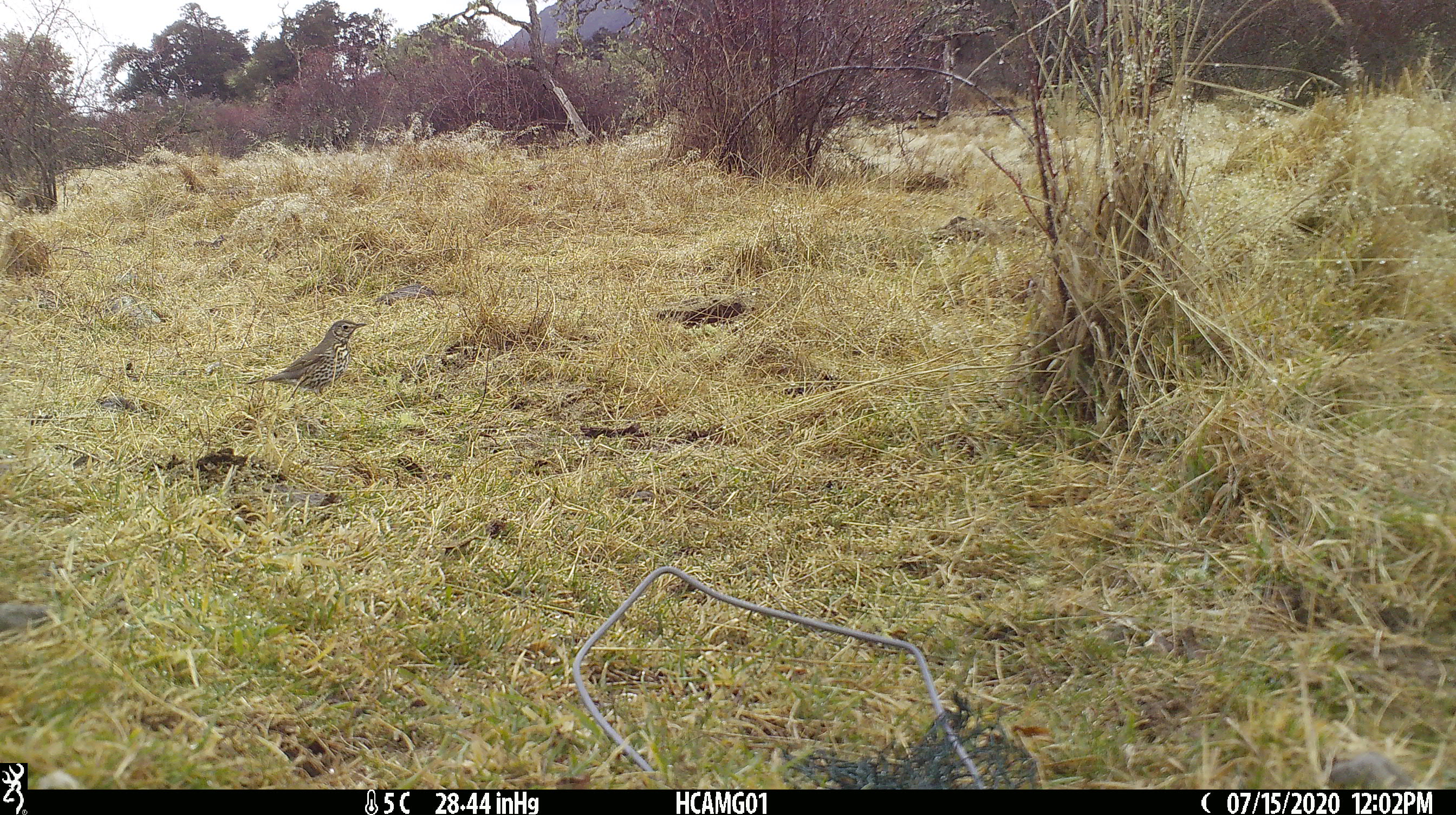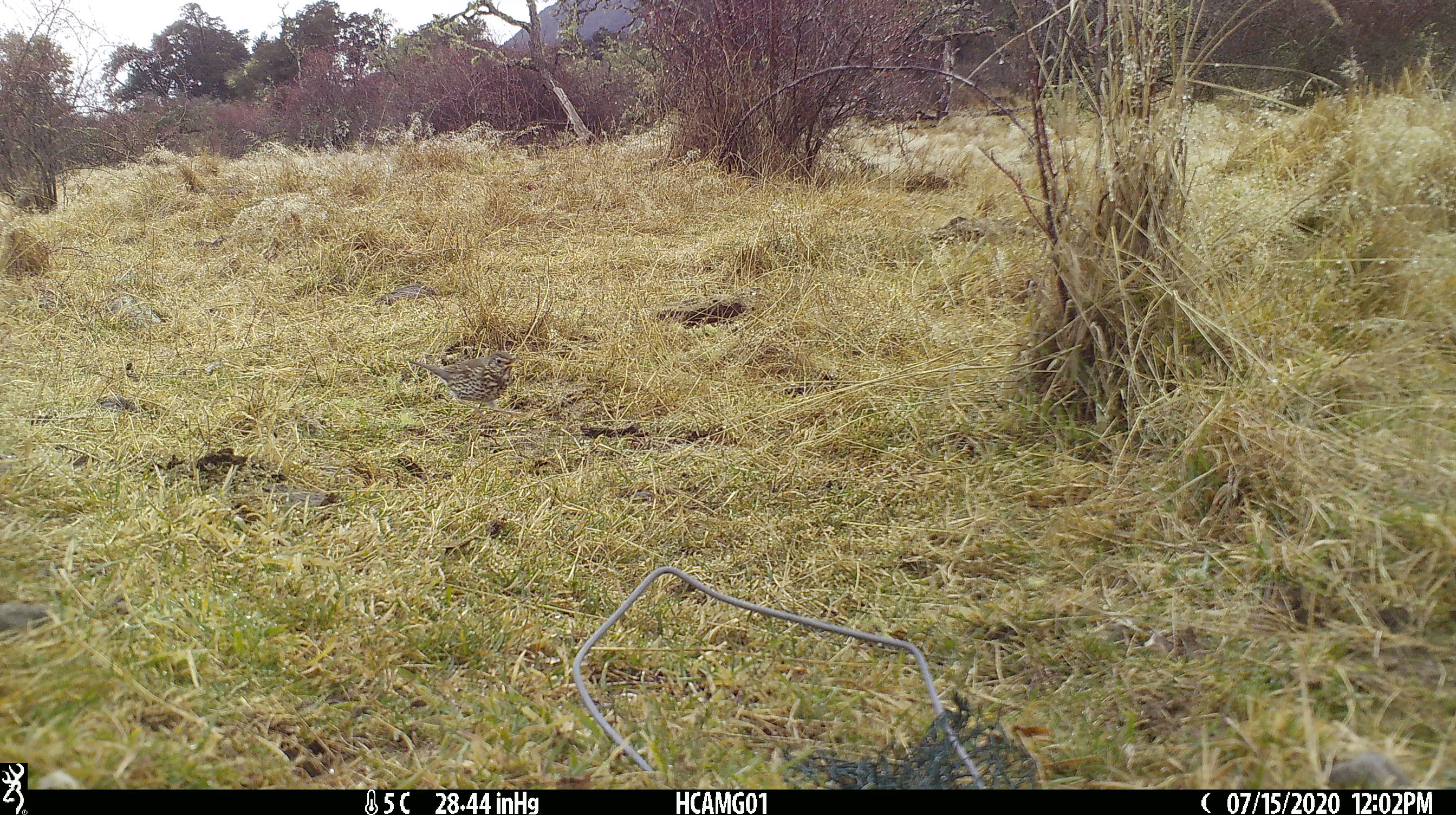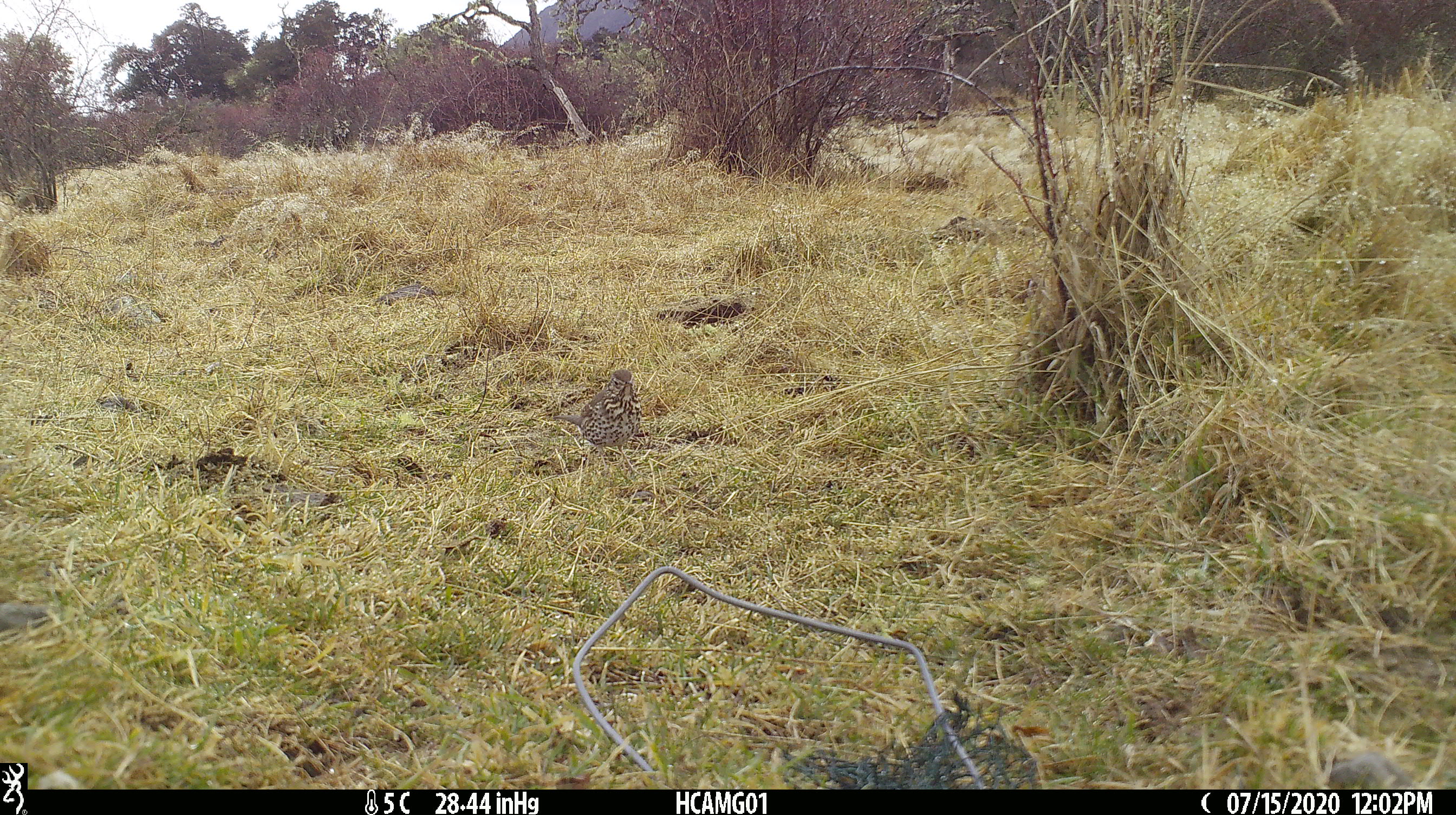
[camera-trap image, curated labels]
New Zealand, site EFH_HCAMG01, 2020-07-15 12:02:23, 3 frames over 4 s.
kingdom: Animalia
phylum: Chordata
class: Aves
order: Passeriformes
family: Turdidae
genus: Turdus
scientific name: Turdus philomelos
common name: song thrush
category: thrush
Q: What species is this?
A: Thrush (song thrush) (Turdus philomelos).